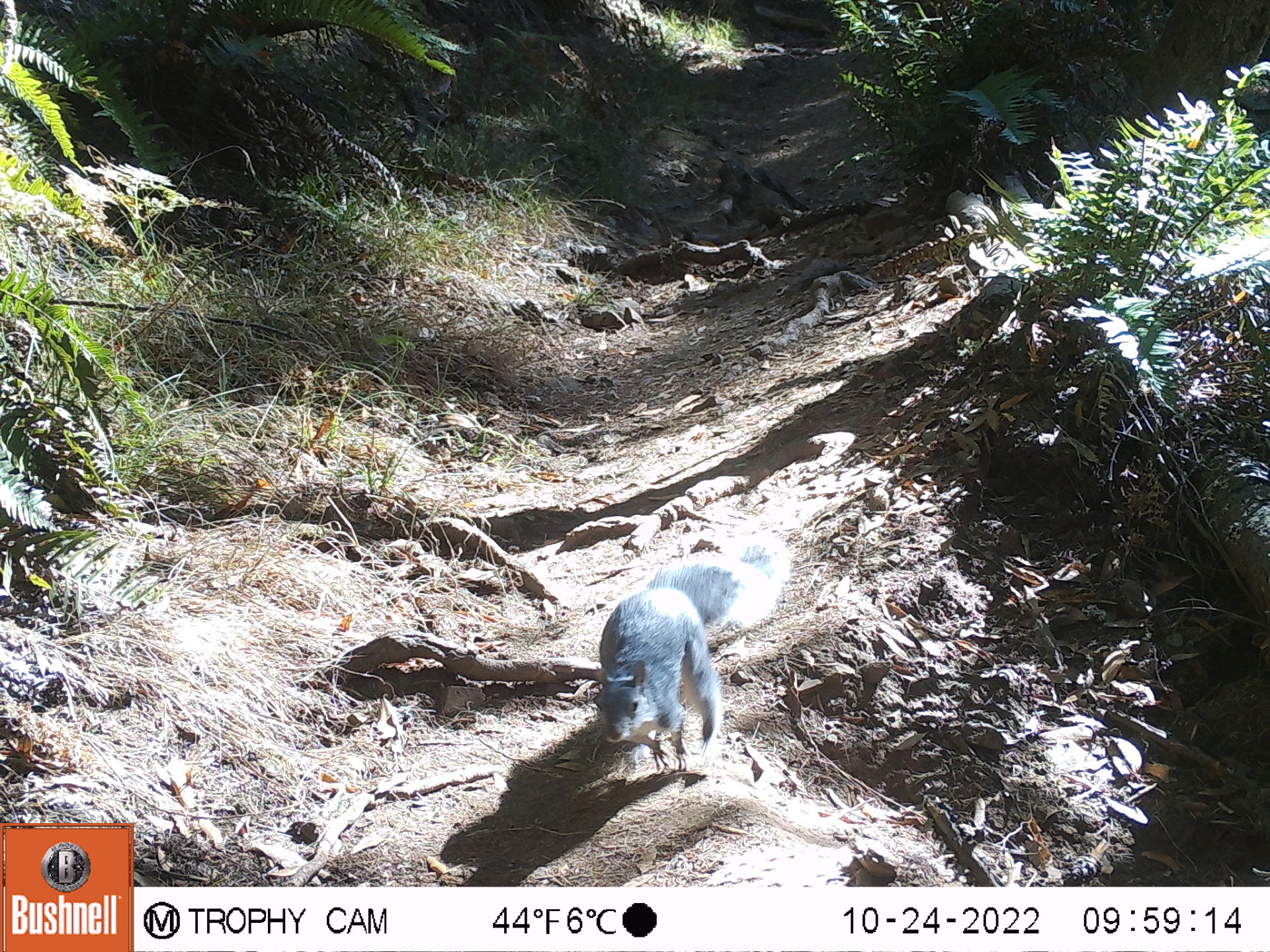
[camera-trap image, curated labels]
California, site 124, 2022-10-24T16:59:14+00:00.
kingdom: Animalia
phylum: Chordata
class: Mammalia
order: Rodentia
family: Sciuridae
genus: Sciurus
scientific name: Sciurus griseus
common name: western gray squirrel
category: western grey squirrel